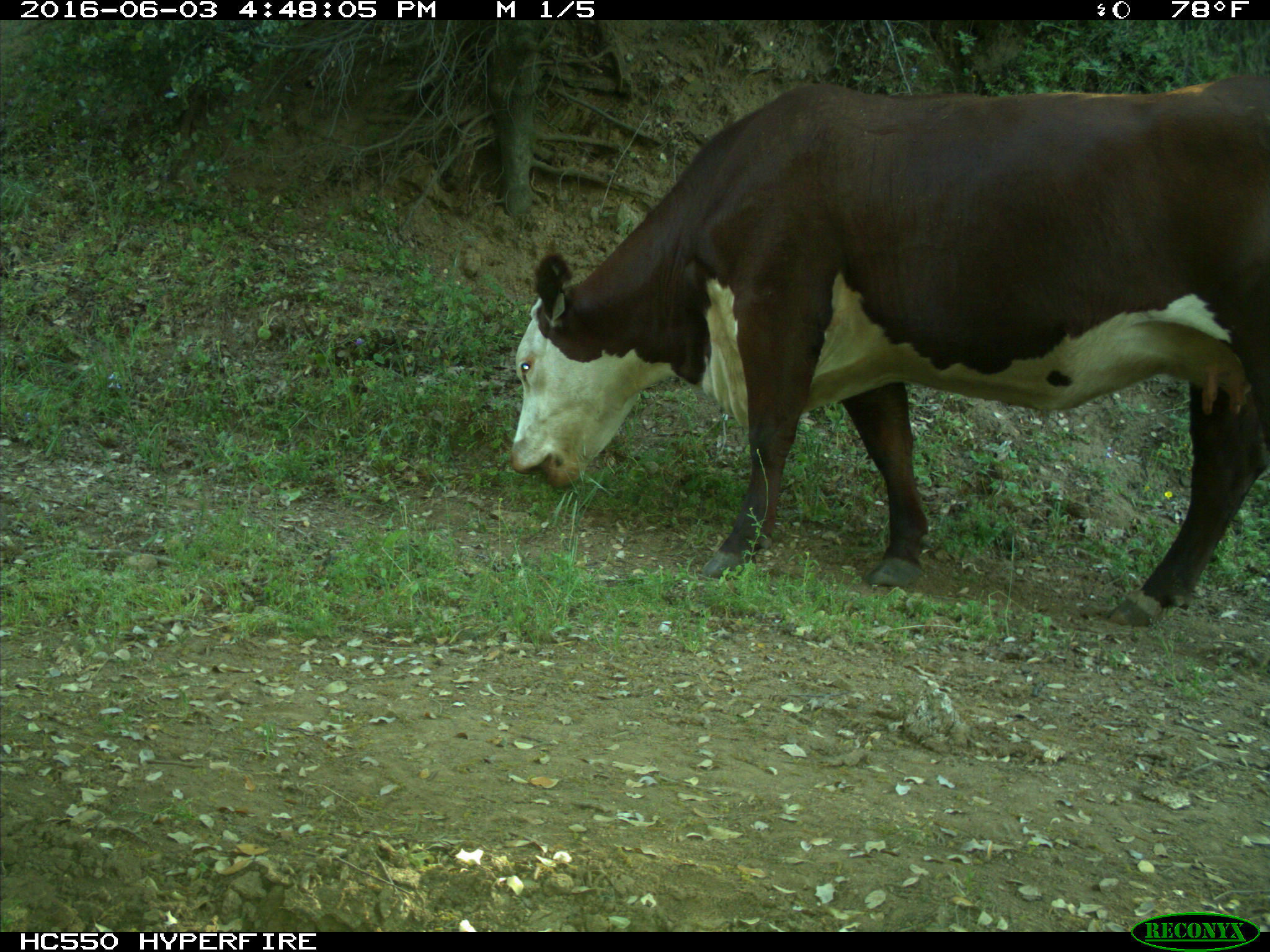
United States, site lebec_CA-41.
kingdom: Animalia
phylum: Chordata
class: Mammalia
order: Artiodactyla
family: Bovidae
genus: Bos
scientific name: Bos taurus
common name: domestic cow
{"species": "Bos taurus (domestic cow)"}